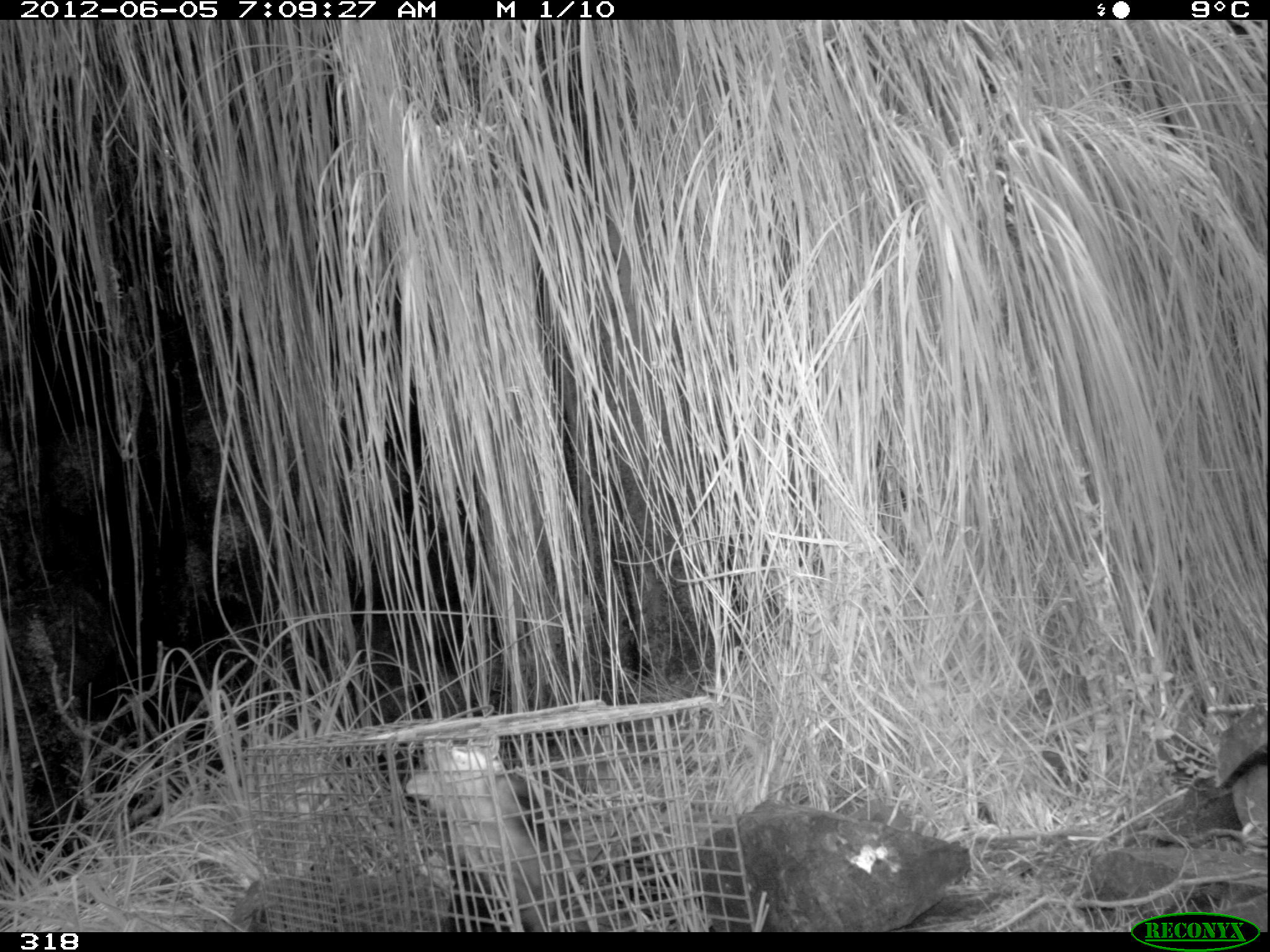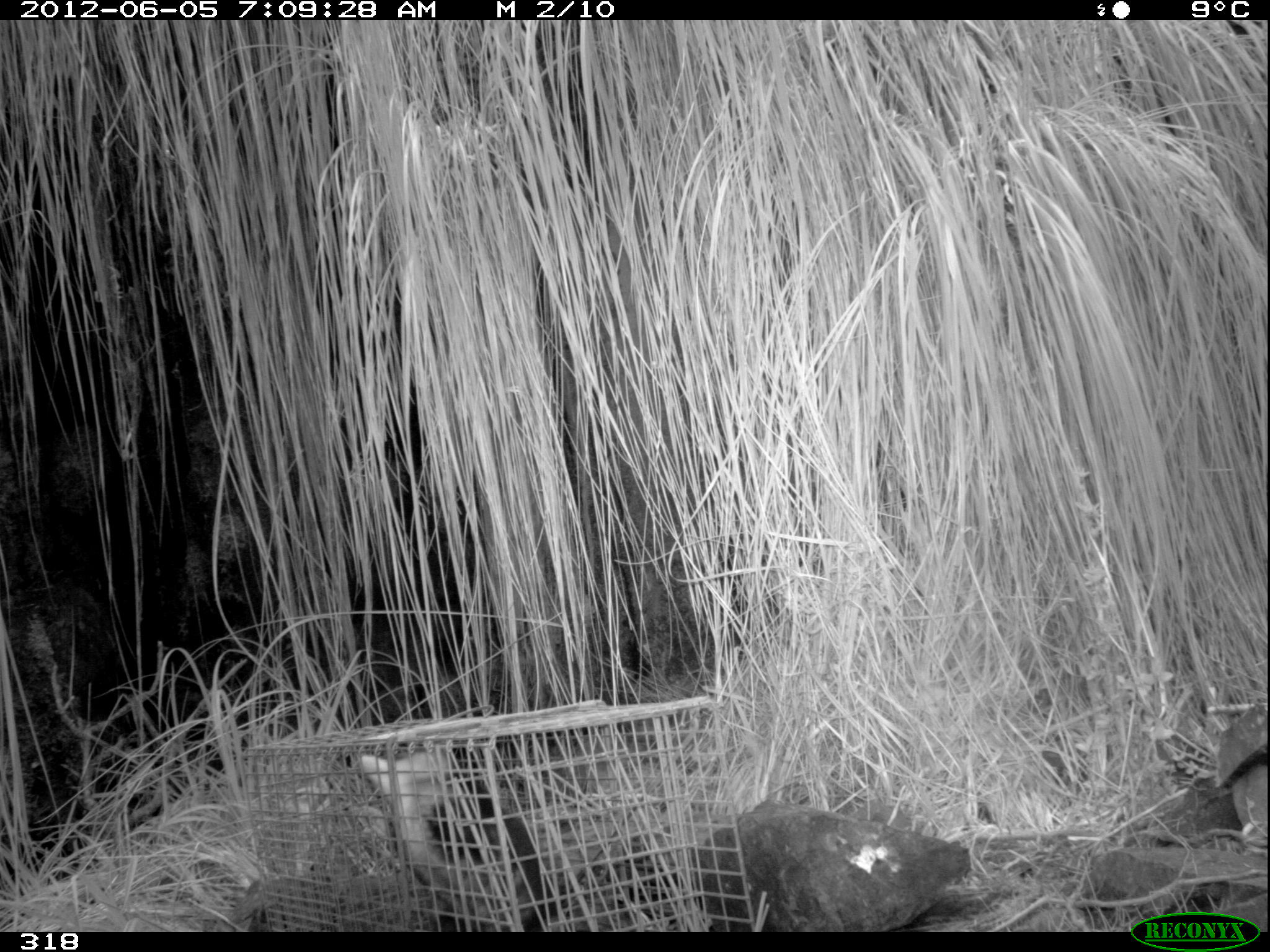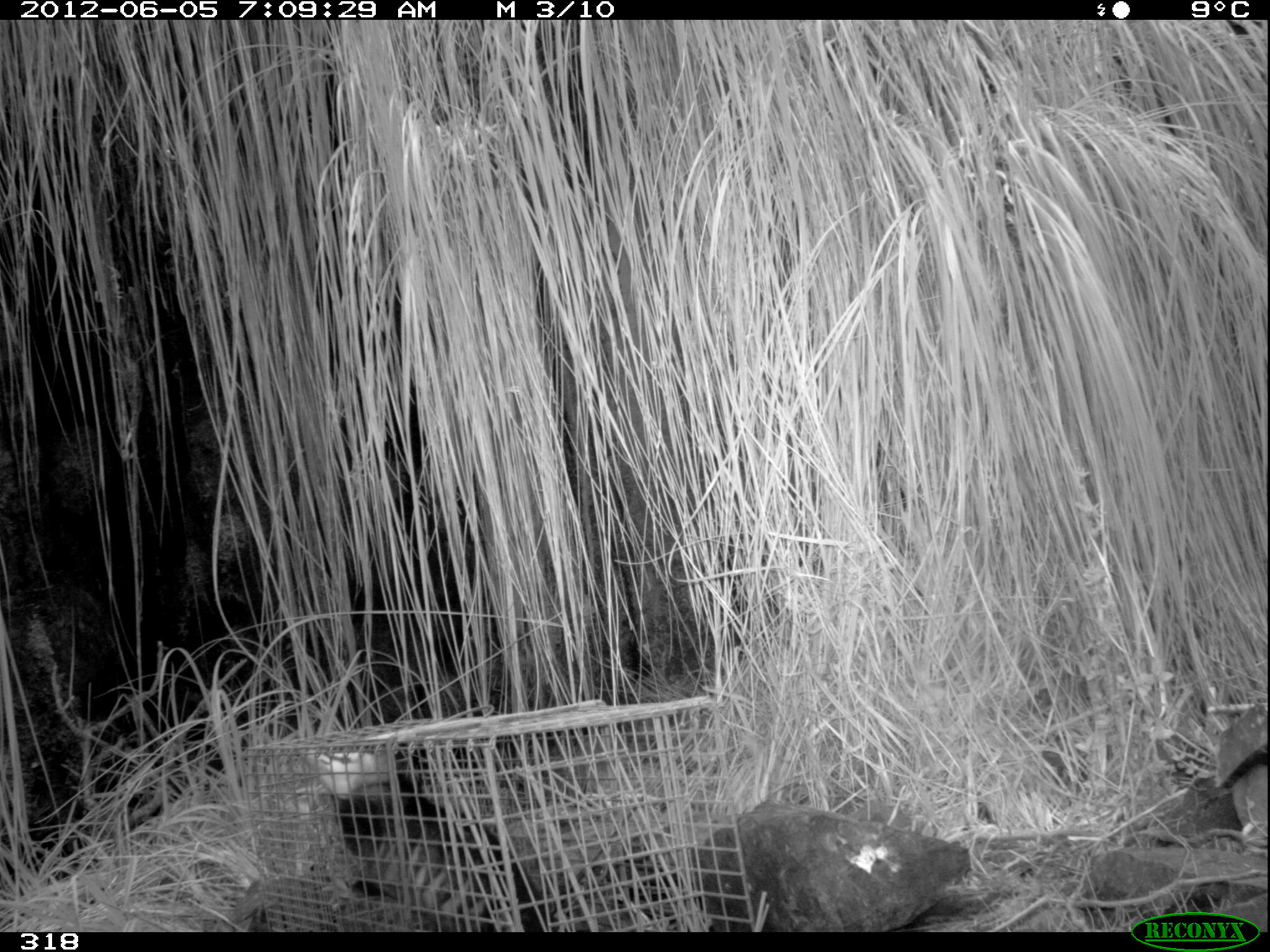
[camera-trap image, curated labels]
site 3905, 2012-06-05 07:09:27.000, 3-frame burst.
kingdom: Animalia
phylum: Chordata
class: Mammalia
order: Didelphimorphia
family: Didelphidae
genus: Didelphis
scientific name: Didelphis pernigra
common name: andean white-eared opossum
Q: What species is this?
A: Didelphis pernigra (andean white-eared opossum).